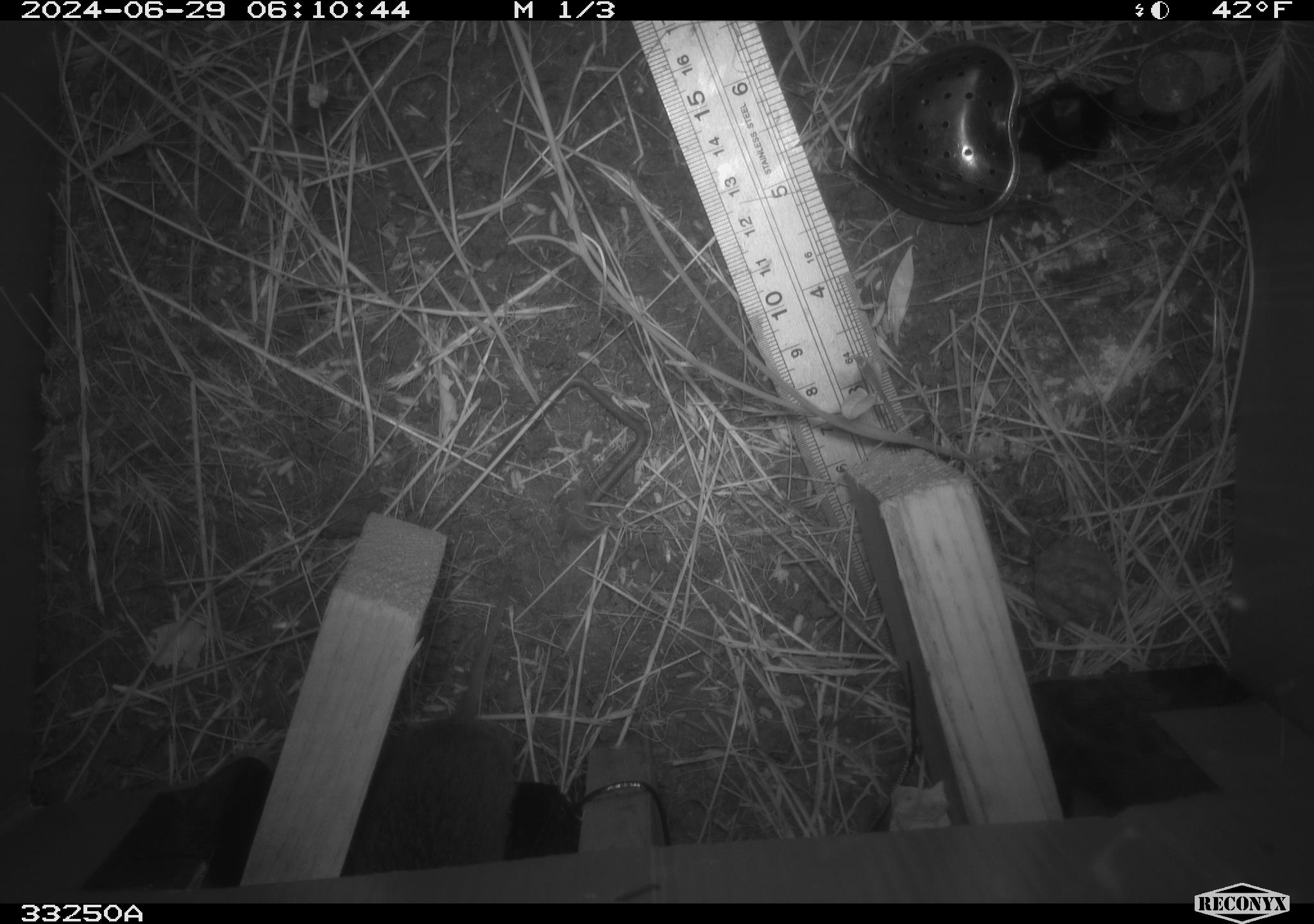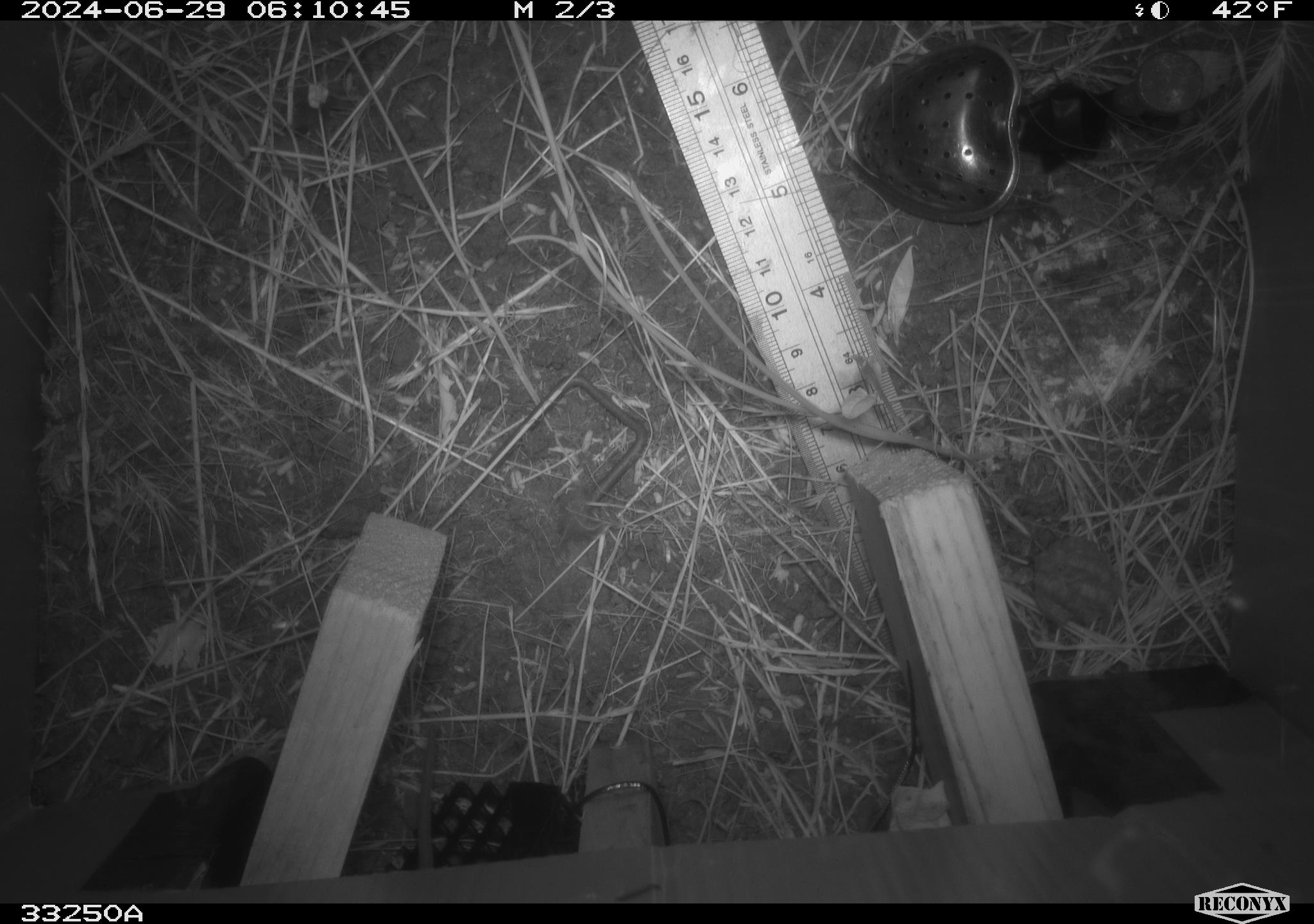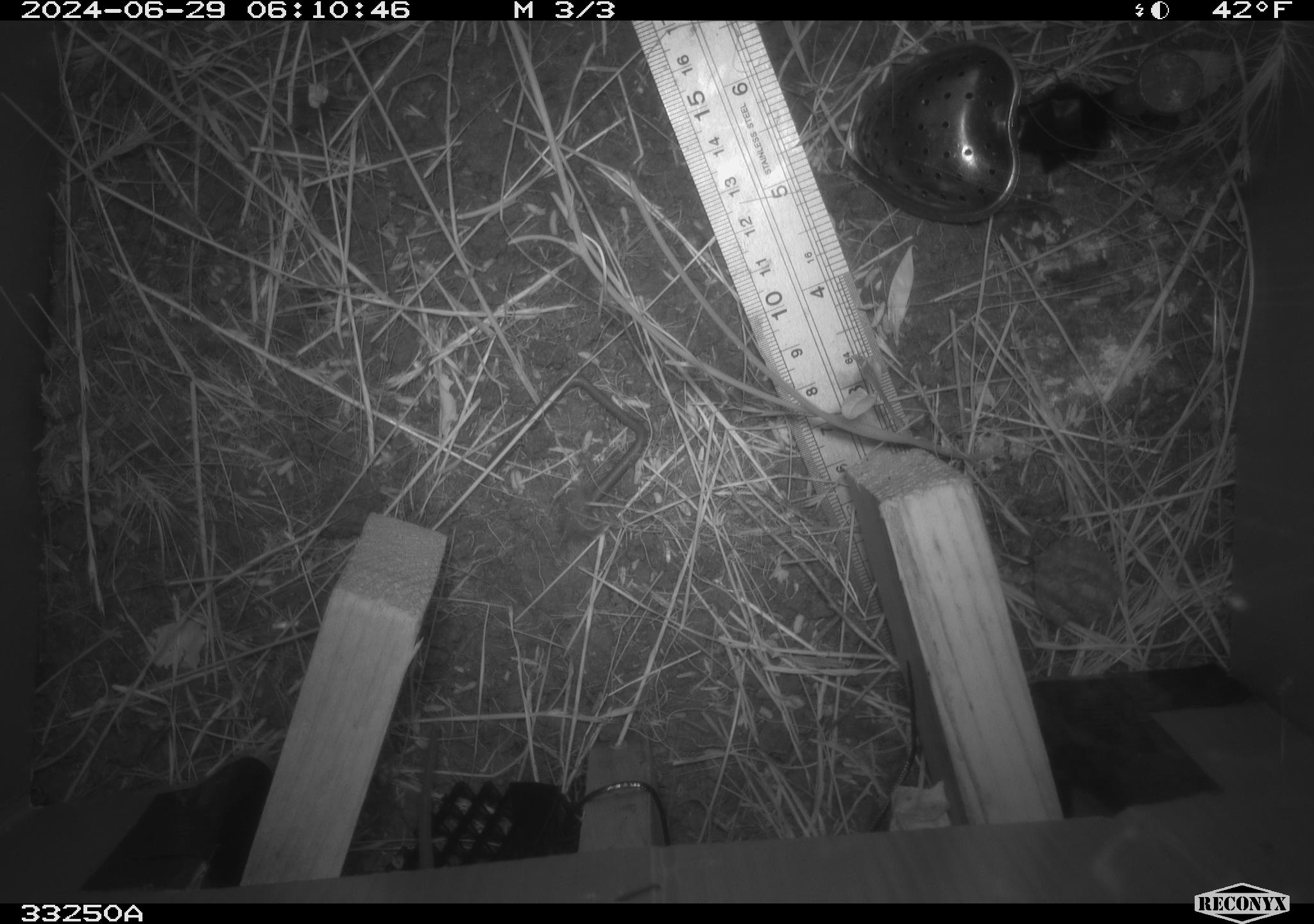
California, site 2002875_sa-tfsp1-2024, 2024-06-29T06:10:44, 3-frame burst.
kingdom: Animalia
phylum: Chordata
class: Mammalia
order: Rodentia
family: Cricetidae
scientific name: Arvicolinae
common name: voles, lemmings, and muskrats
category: arvicolinae subfamily